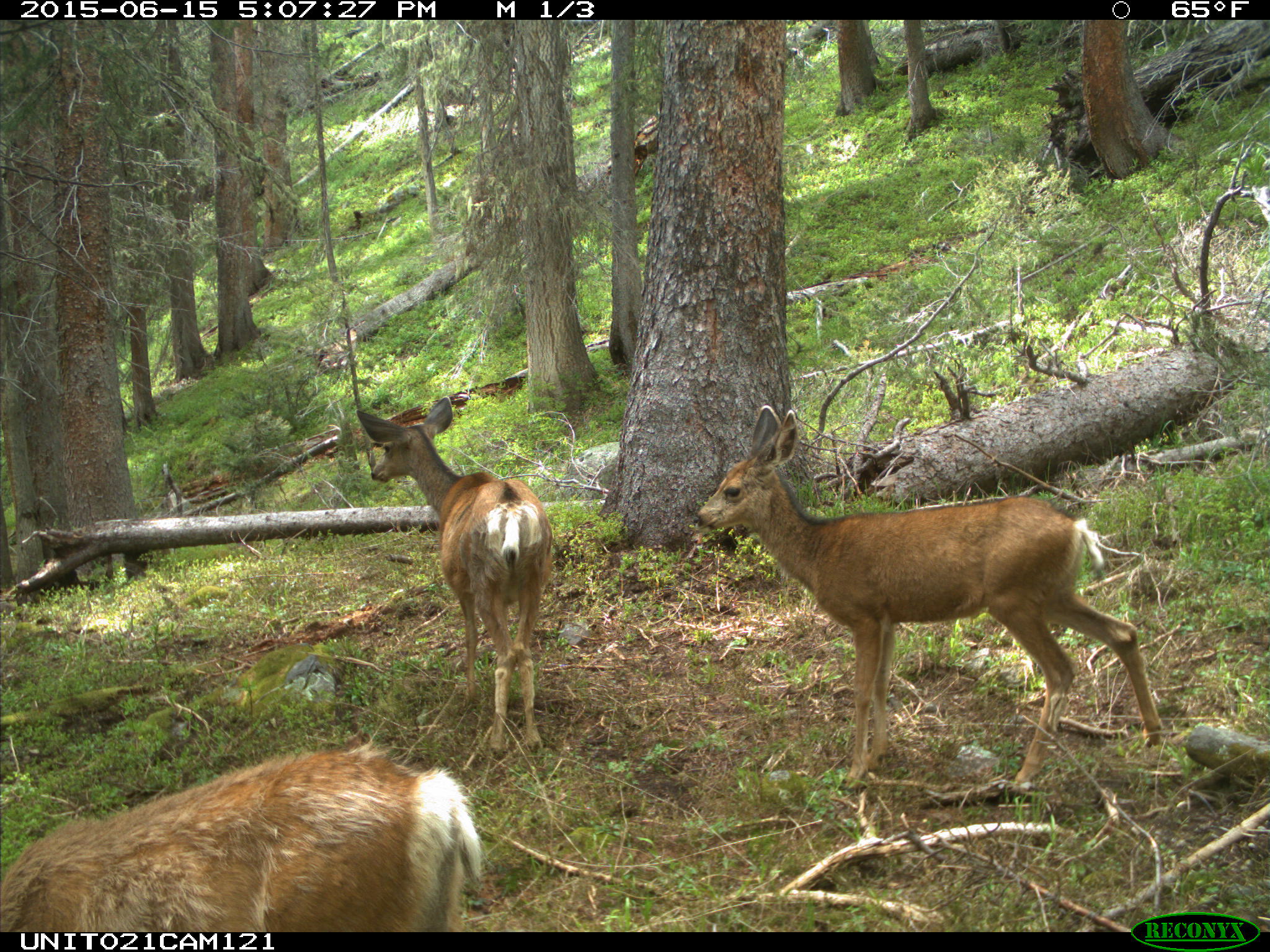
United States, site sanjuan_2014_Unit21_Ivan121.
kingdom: Animalia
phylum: Chordata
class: Mammalia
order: Artiodactyla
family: Cervidae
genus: Odocoileus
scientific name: Odocoileus hemionus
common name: mule deer